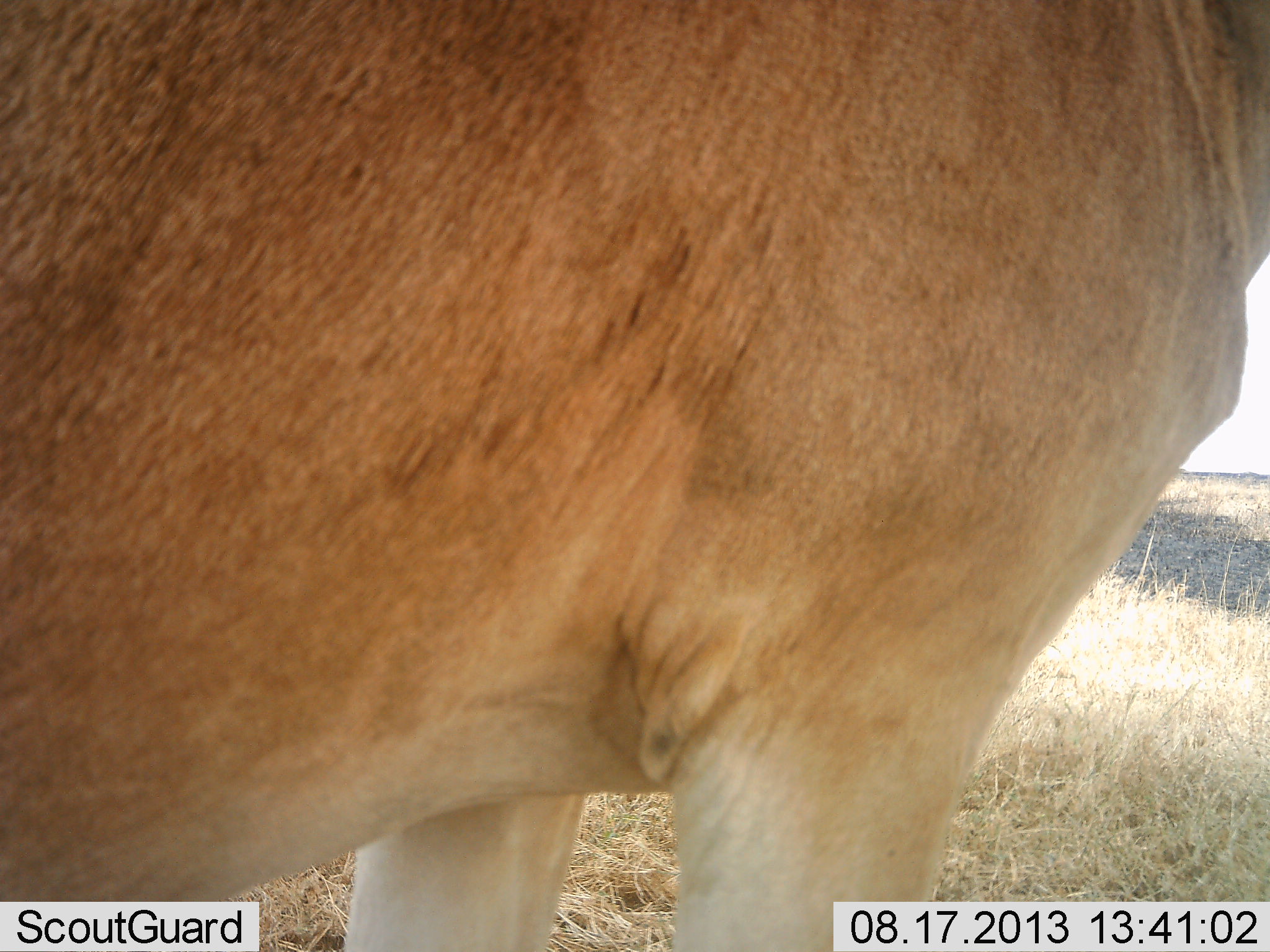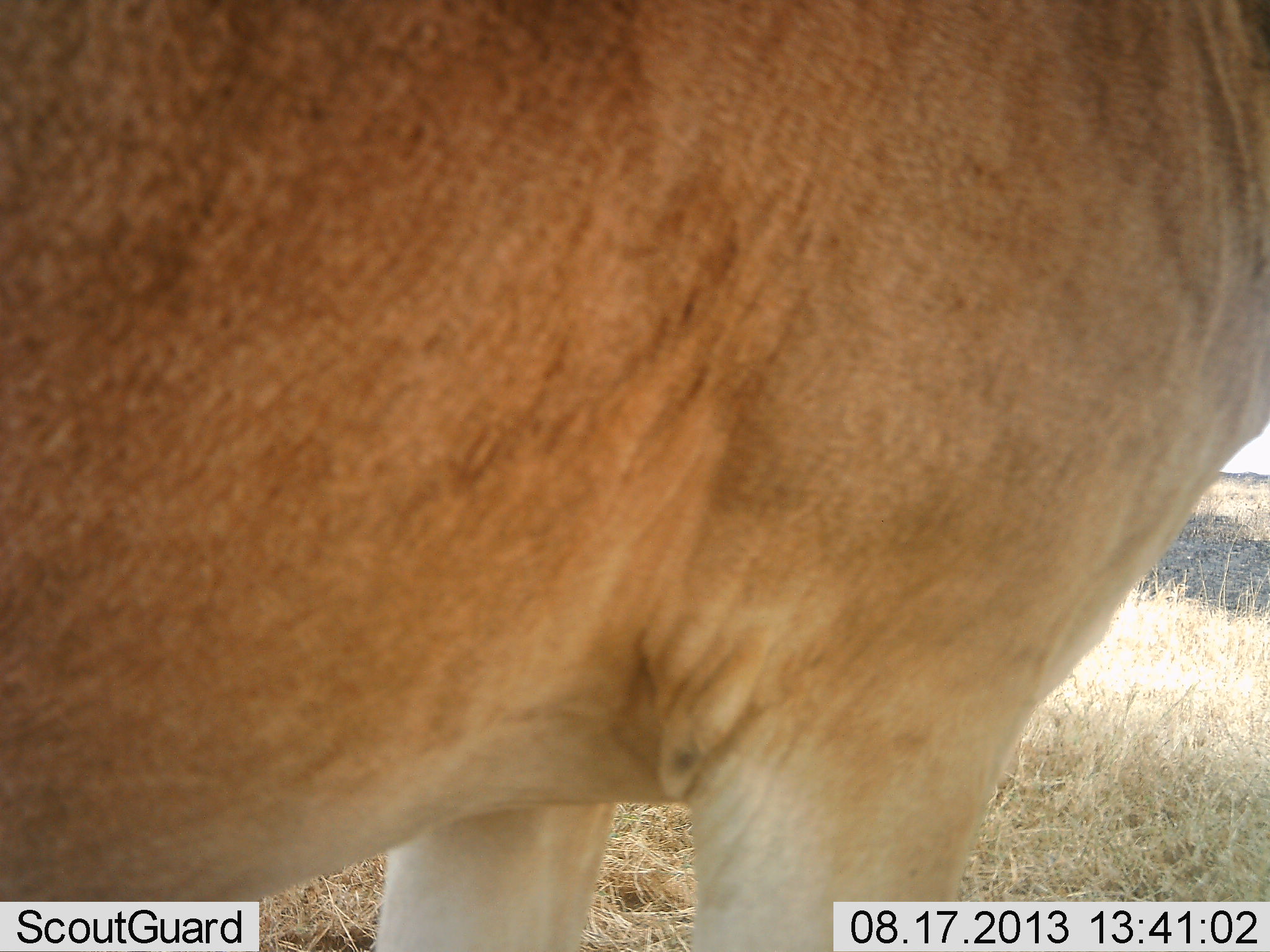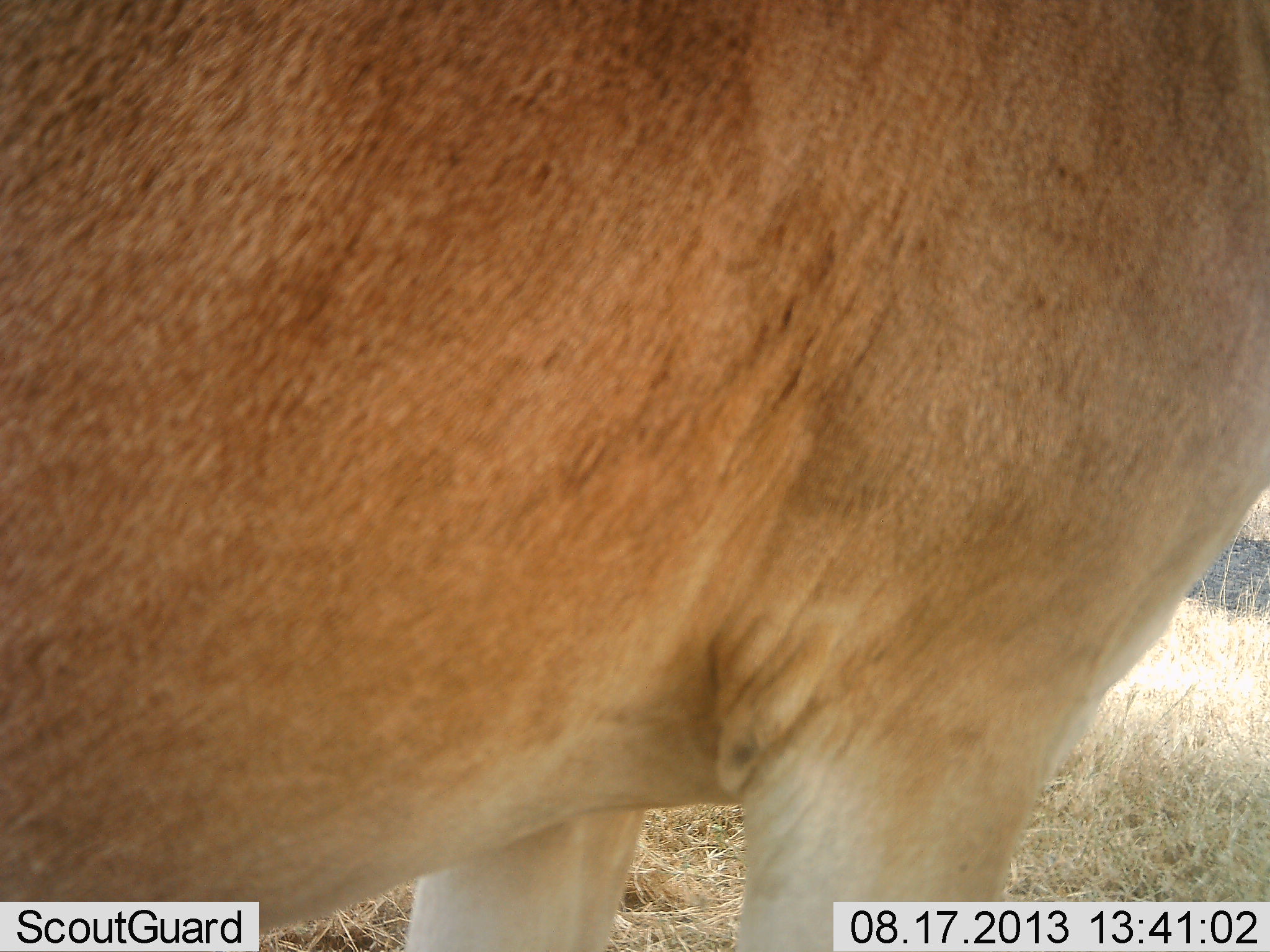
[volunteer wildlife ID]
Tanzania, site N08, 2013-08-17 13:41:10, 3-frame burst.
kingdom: Animalia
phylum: Chordata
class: Mammalia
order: Artiodactyla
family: Bovidae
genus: Alcelaphus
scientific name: Alcelaphus buselaphus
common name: hartebeest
Hartebeest (Alcelaphus buselaphus), count 1. Behavior (volunteer vote fractions): standing 100%, resting 0%, moving 0%, interacting 0%. Young present (vote fraction): 0%. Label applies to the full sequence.